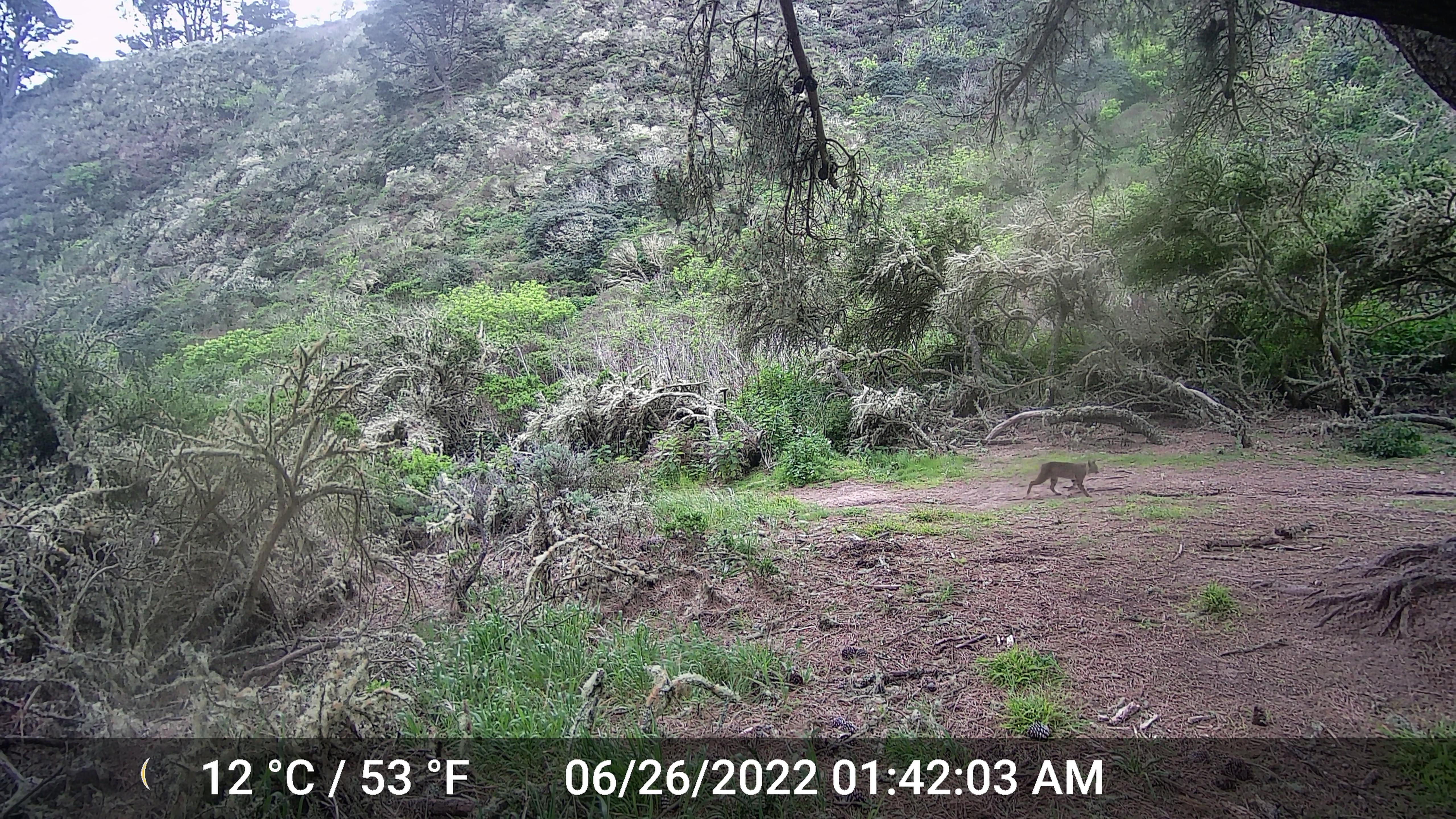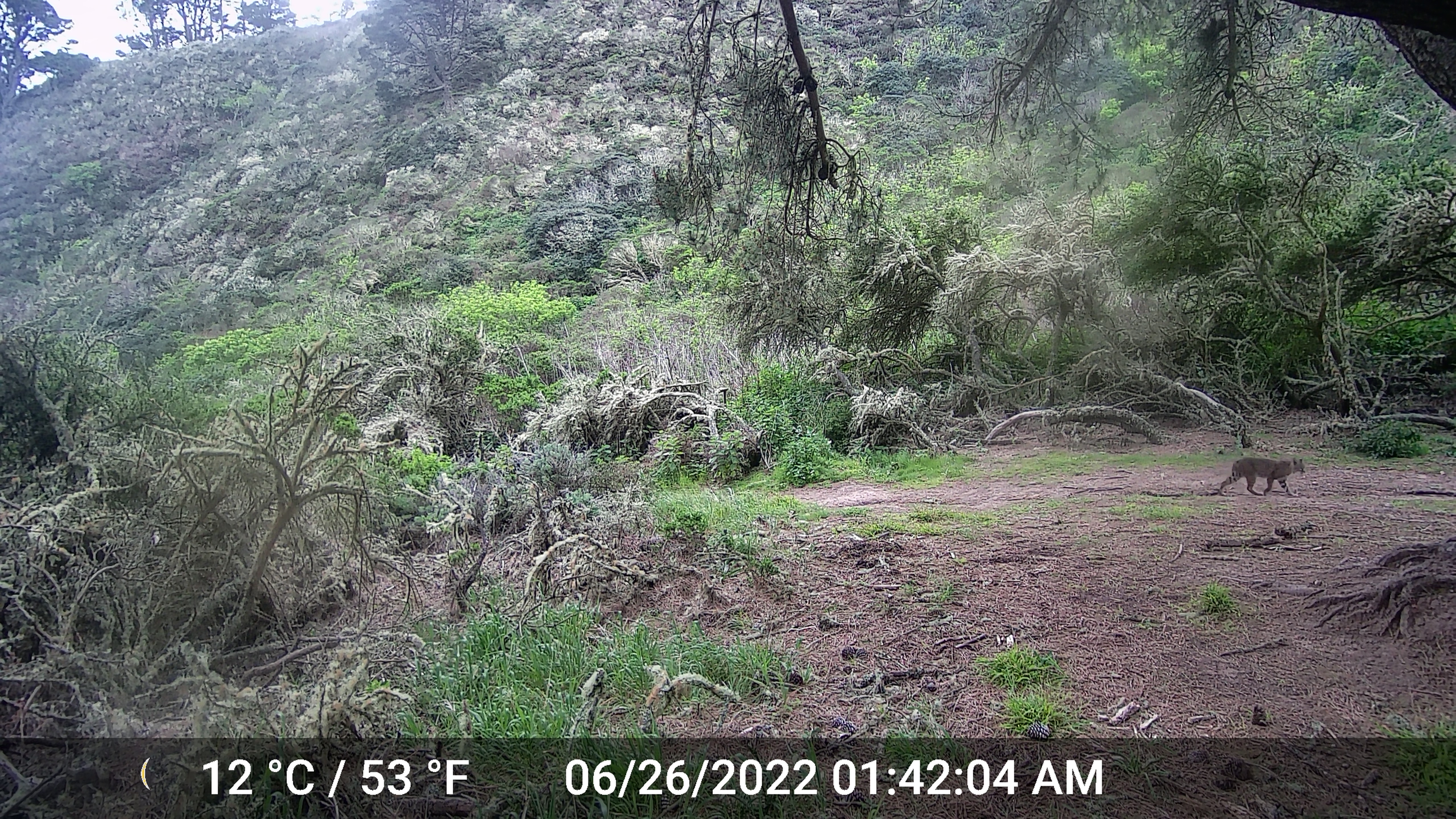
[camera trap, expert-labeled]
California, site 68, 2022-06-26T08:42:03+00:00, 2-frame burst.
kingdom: Animalia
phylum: Chordata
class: Mammalia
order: Carnivora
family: Felidae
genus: Lynx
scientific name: Lynx rufus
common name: bobcat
Bobcat (Lynx rufus).